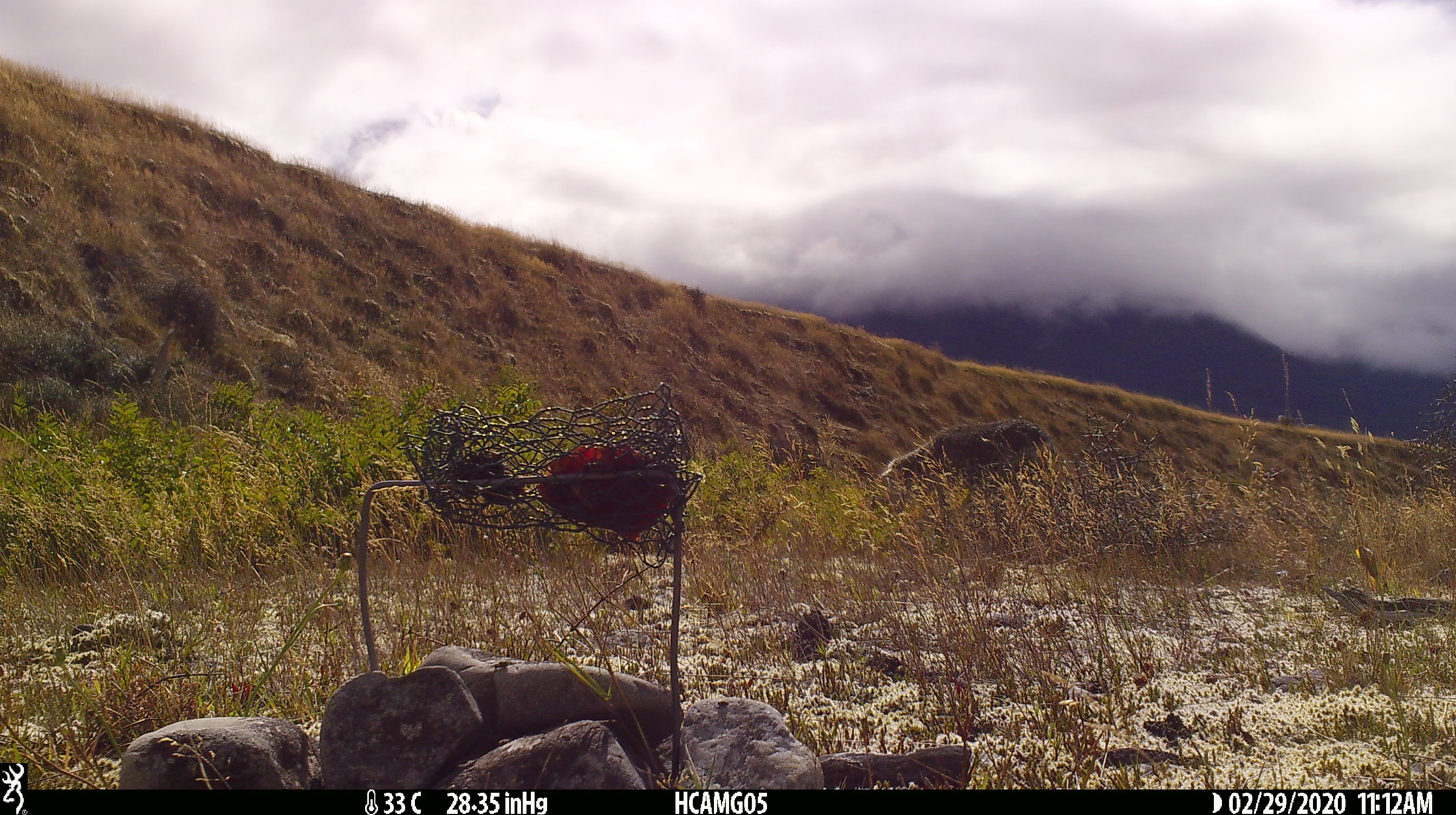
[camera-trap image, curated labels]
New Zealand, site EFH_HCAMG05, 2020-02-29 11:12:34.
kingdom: Animalia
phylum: Chordata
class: Mammalia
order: Artiodactyla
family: Bovidae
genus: Ovis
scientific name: Ovis aries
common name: domestic sheep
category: sheep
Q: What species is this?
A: Sheep (domestic sheep) (Ovis aries).